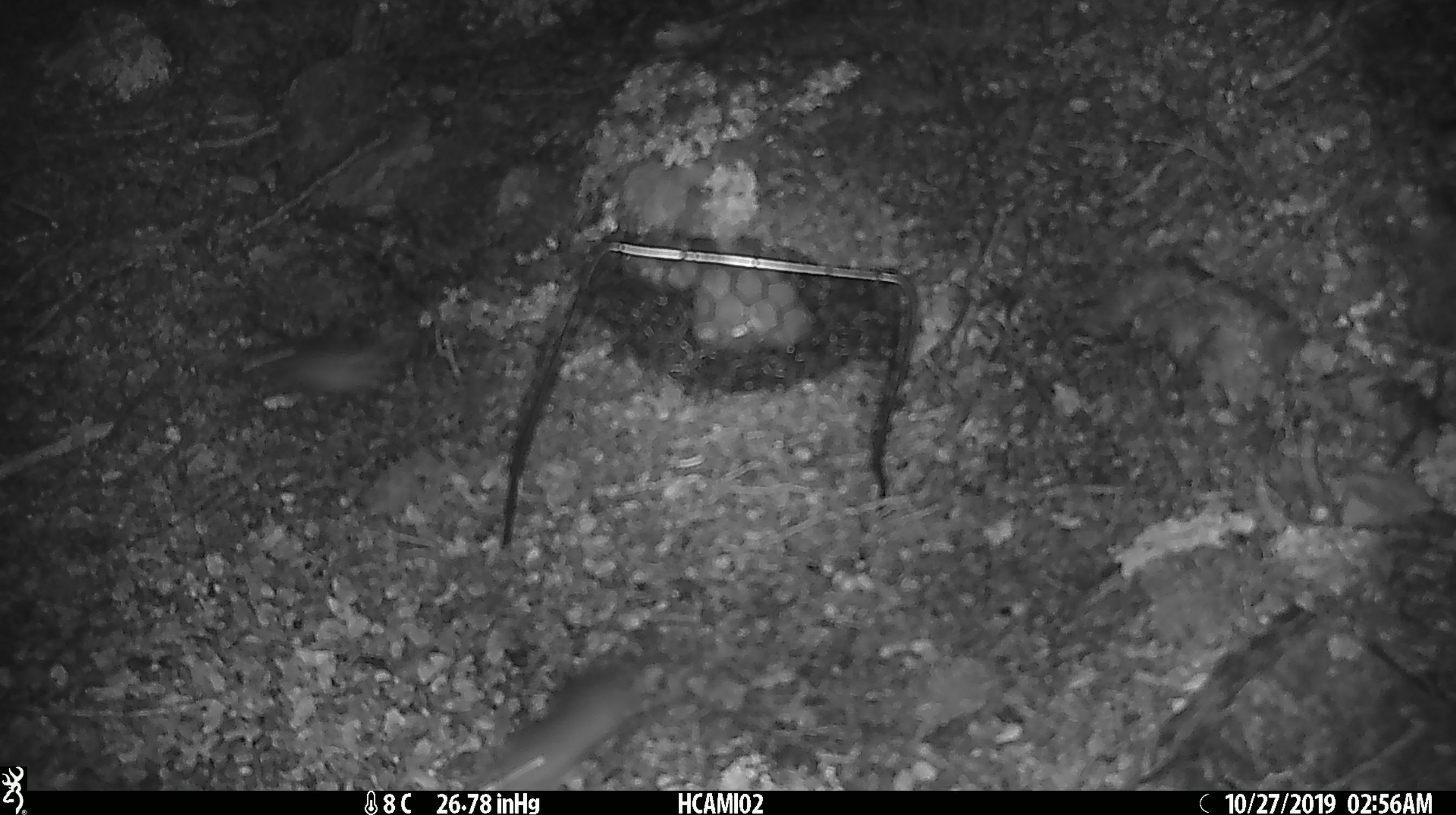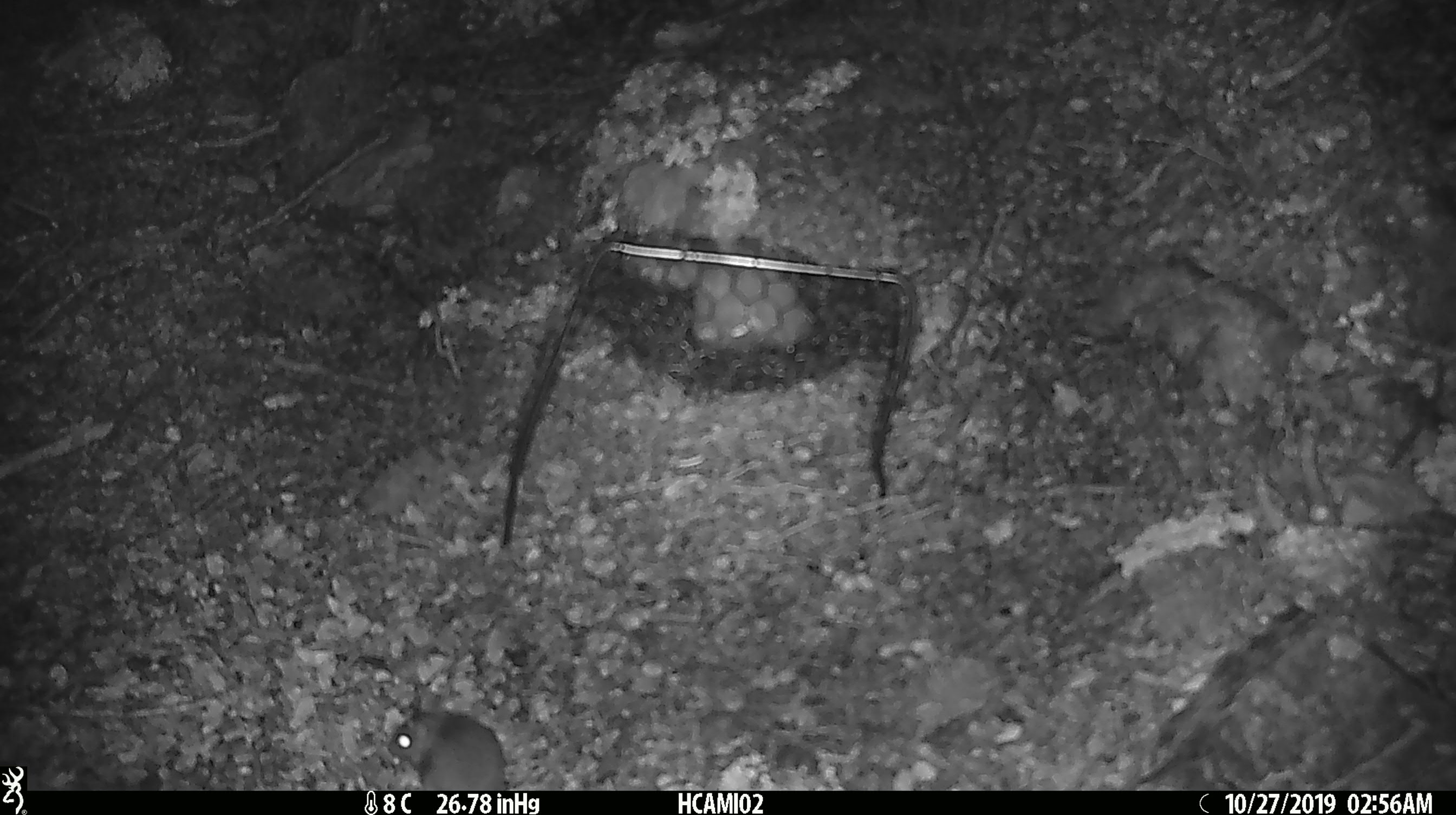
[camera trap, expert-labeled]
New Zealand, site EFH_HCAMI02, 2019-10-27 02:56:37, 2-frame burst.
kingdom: Animalia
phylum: Chordata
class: Mammalia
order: Rodentia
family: Muridae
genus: Mus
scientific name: Mus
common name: mouse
Mouse (Mus).